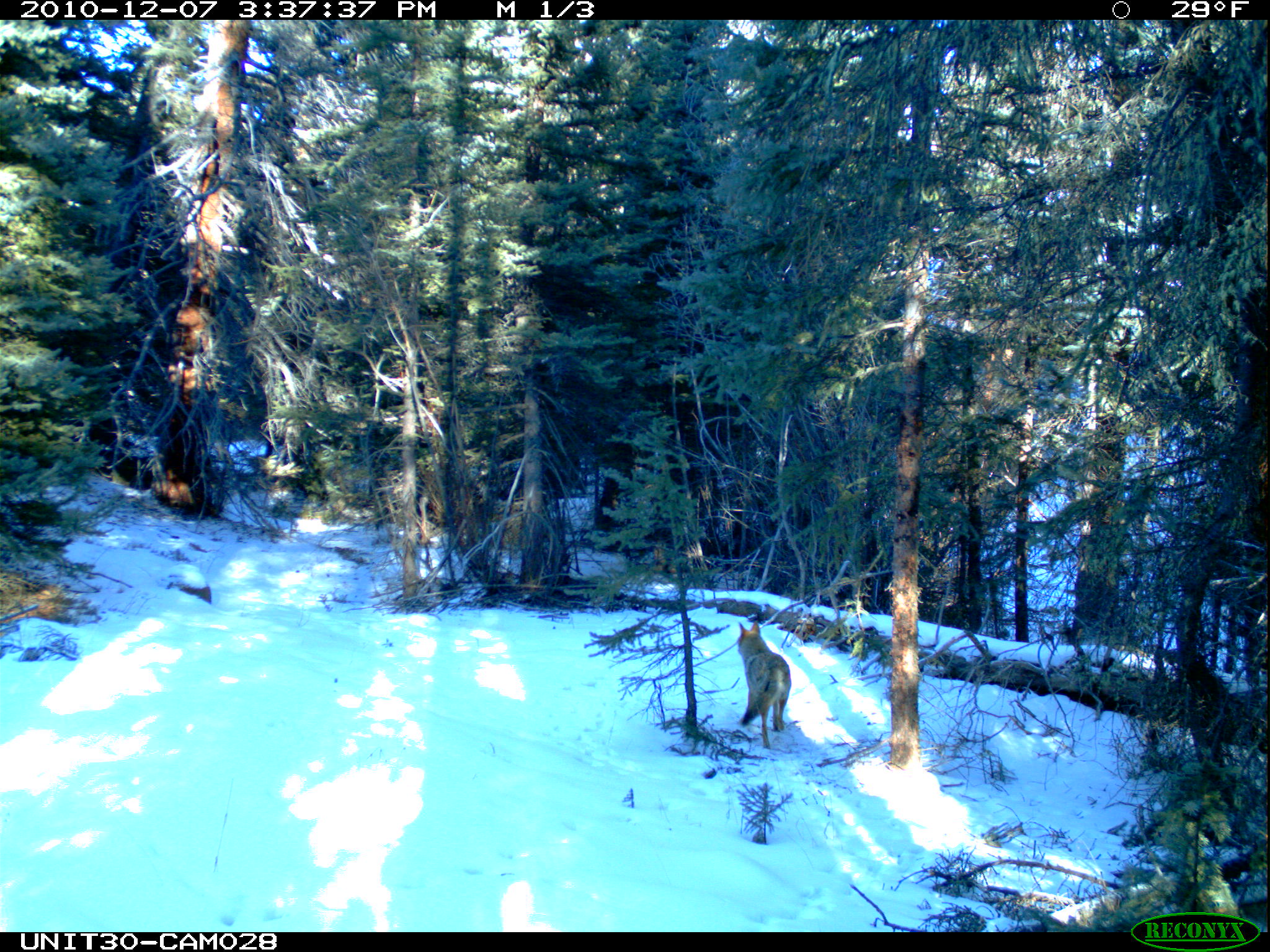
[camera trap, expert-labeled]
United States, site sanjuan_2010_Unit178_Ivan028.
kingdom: Animalia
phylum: Chordata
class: Mammalia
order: Carnivora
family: Canidae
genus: Canis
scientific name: Canis latrans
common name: coyote